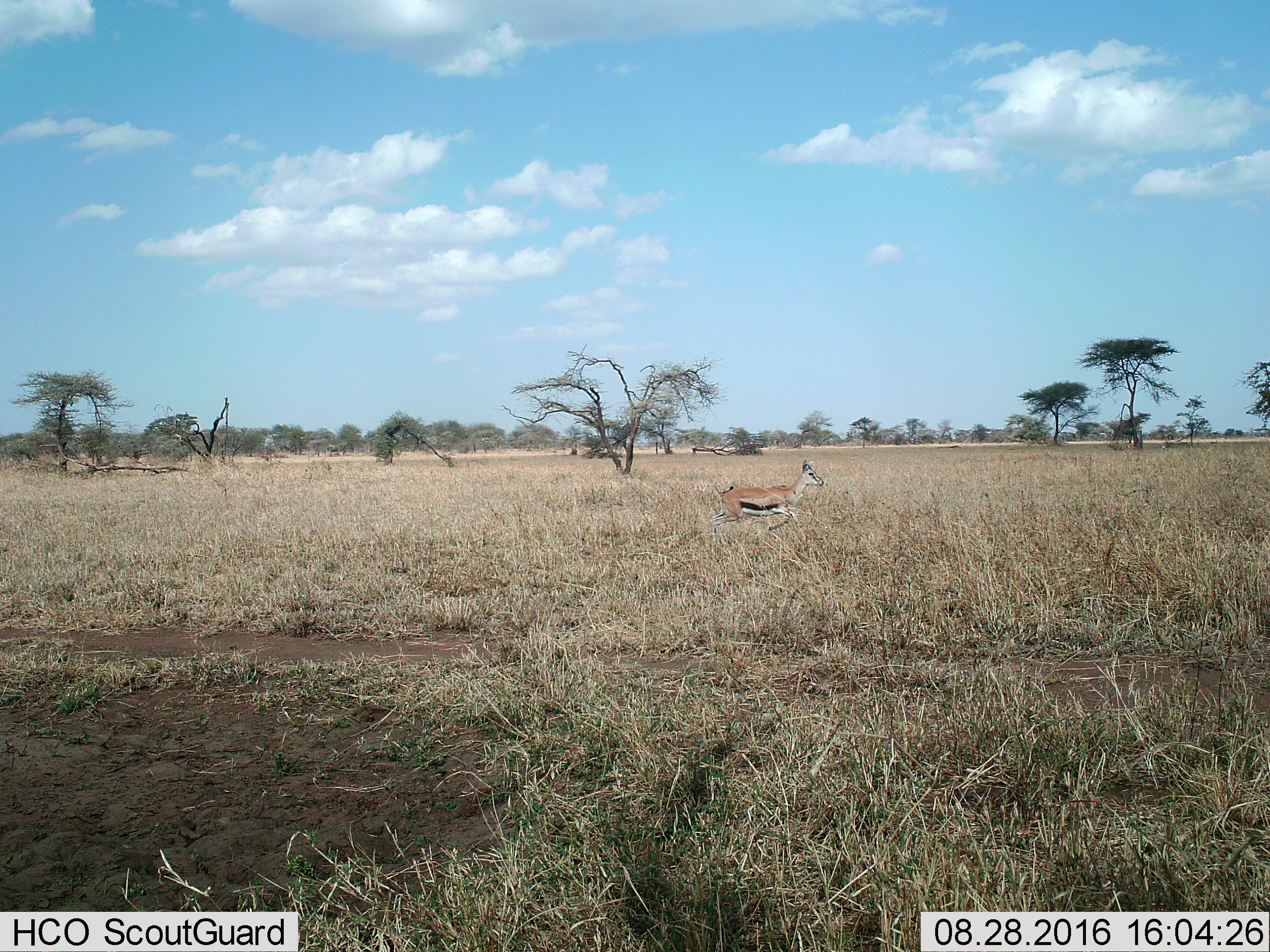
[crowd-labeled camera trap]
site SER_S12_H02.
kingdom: Animalia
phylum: Chordata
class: Mammalia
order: Artiodactyla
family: Bovidae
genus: Eudorcas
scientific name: Eudorcas thomsonii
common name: thomson's gazelle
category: gazellethomsons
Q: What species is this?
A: Gazellethomsons (thomson's gazelle) (Eudorcas thomsonii).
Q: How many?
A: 1.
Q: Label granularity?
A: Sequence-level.